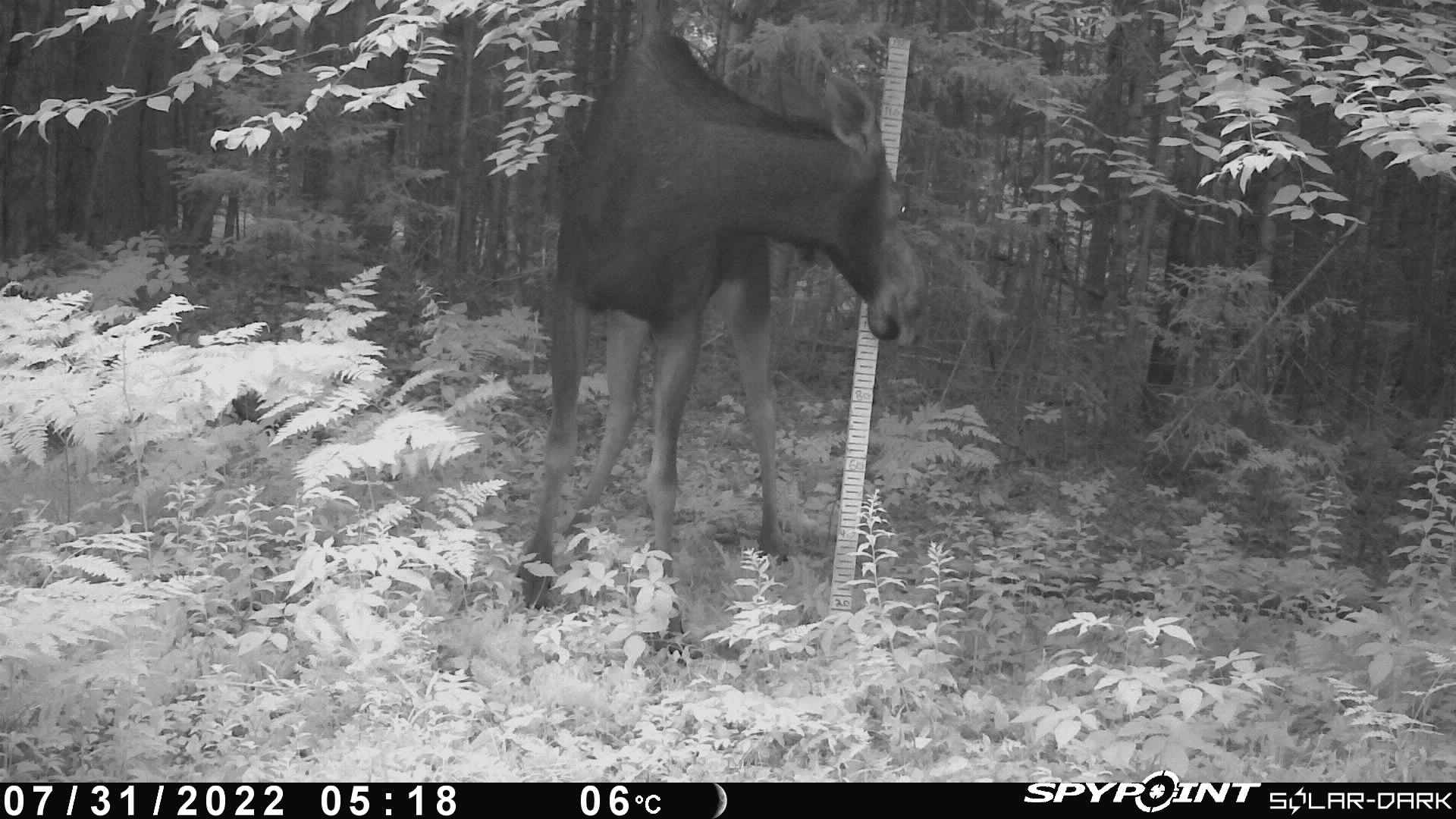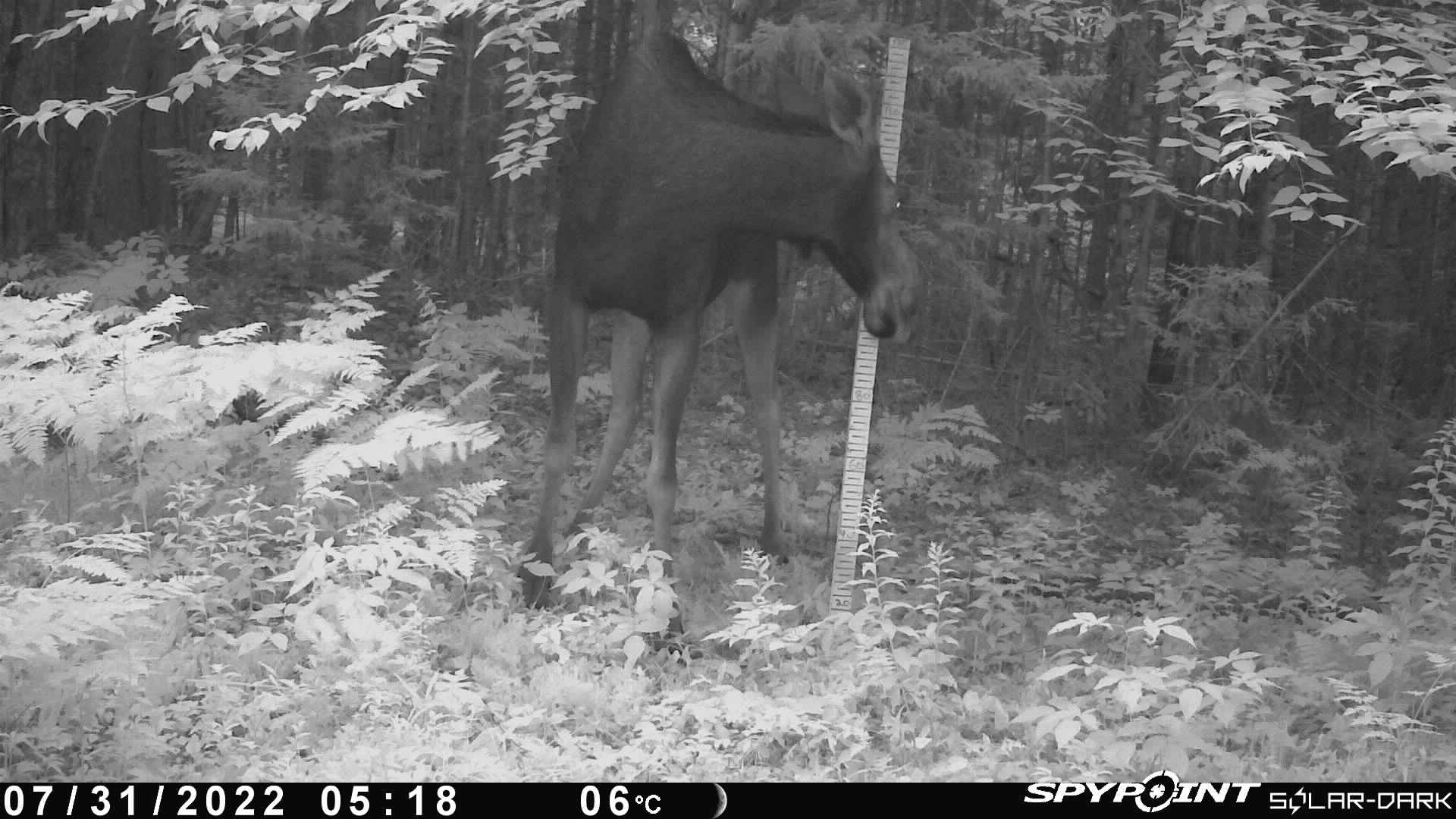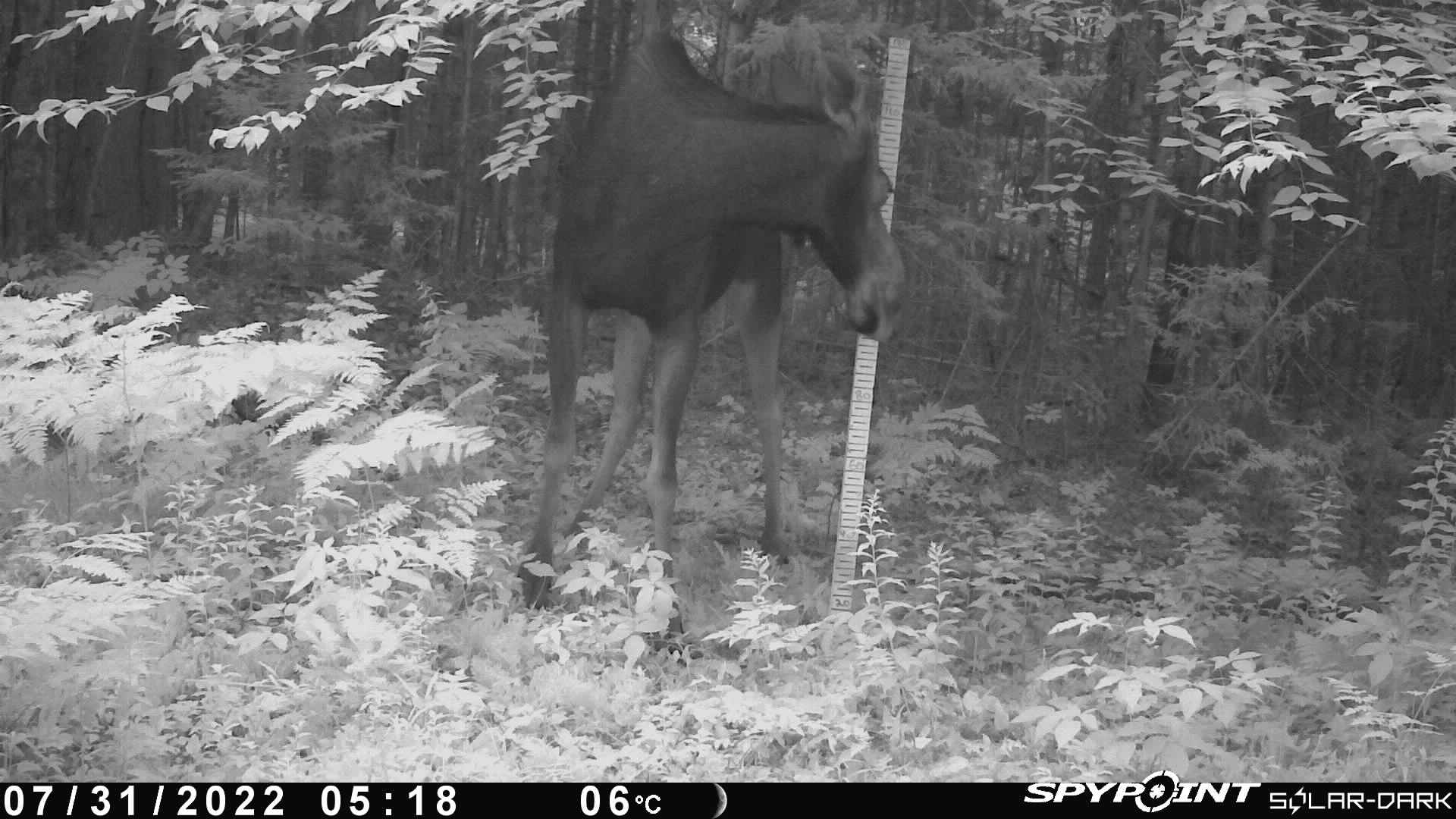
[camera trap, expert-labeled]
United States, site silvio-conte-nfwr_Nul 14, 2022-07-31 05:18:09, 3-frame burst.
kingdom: Animalia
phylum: Chordata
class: Mammalia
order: Artiodactyla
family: Cervidae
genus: Alces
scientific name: Alces alces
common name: moose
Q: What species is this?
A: Moose (Alces alces).